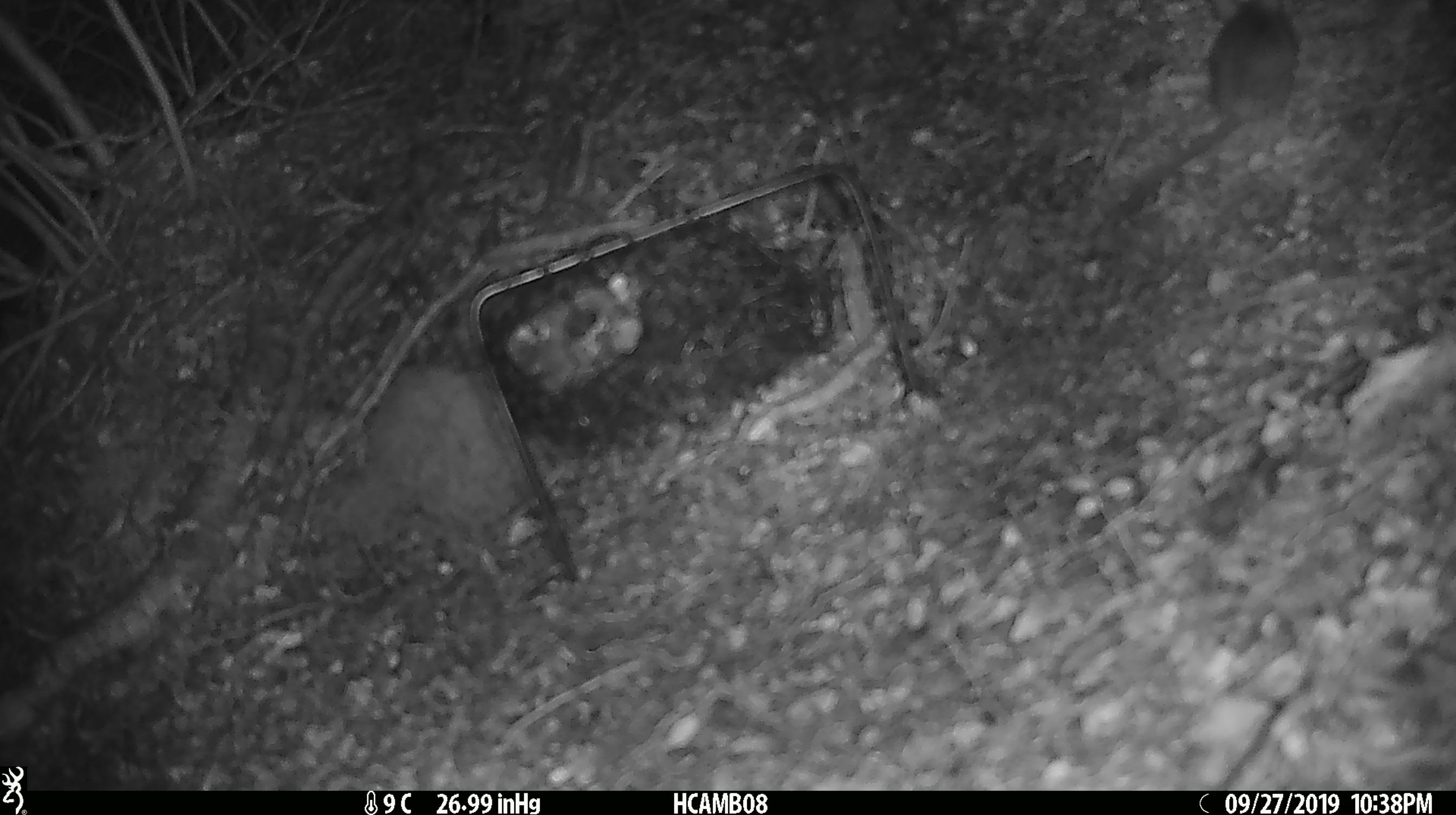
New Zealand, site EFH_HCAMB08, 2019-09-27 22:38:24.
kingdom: Animalia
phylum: Chordata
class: Mammalia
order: Rodentia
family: Muridae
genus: Mus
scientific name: Mus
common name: mouse